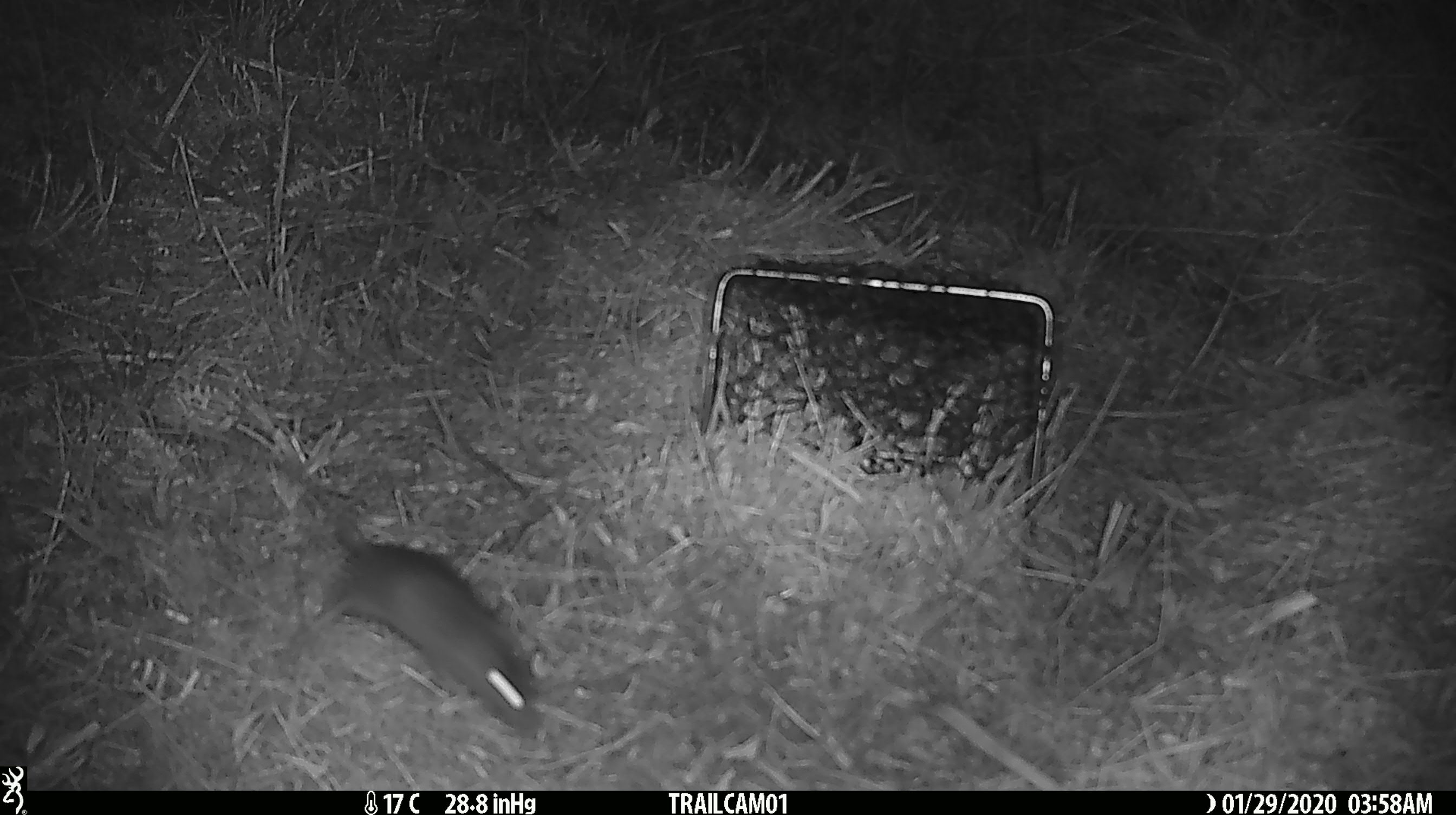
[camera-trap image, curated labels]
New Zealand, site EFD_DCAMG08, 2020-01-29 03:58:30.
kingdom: Animalia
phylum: Chordata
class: Mammalia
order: Rodentia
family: Muridae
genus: Mus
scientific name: Mus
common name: mouse